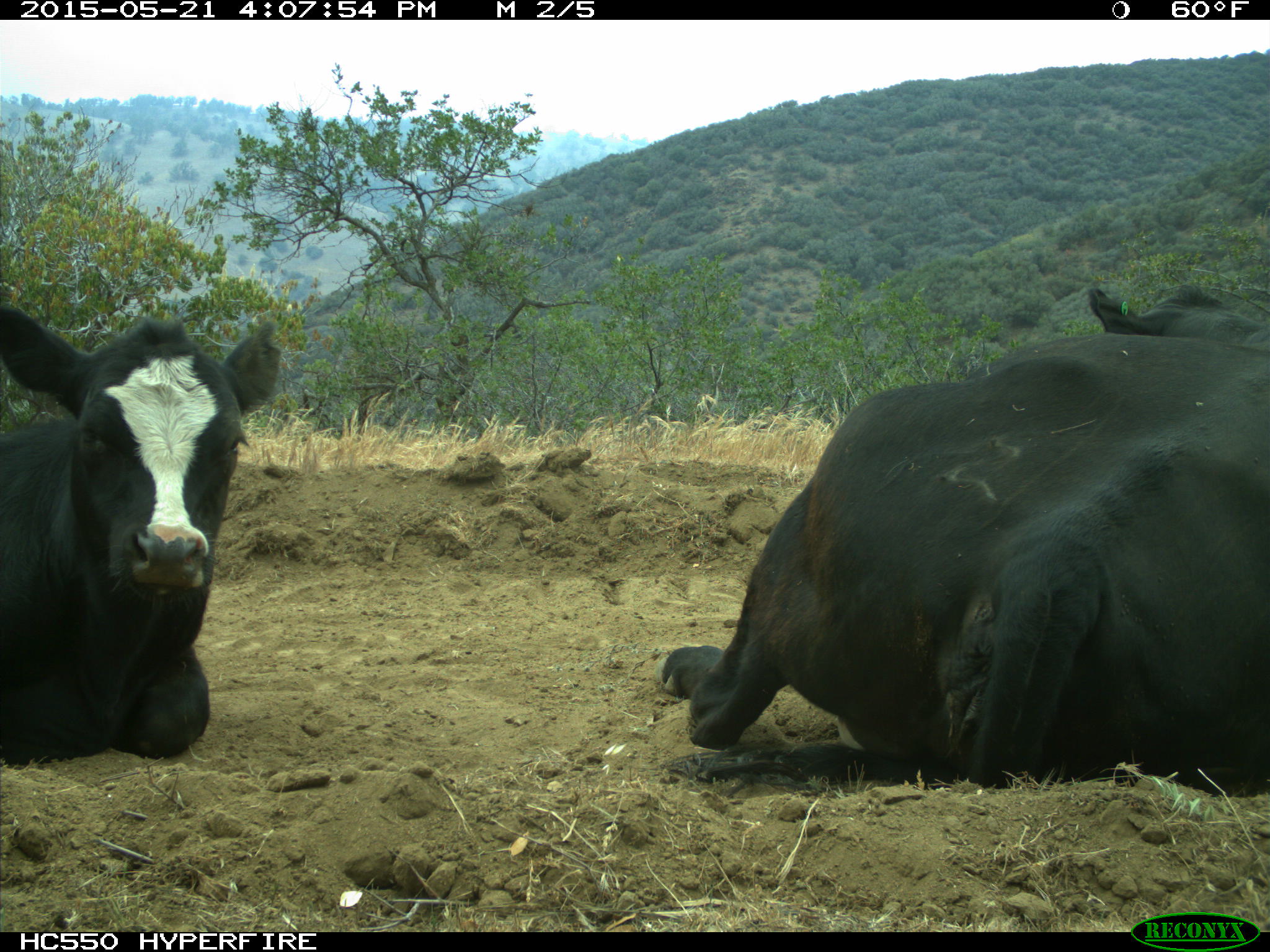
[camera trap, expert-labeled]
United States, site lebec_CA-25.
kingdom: Animalia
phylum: Chordata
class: Mammalia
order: Artiodactyla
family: Bovidae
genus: Bos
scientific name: Bos taurus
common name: domestic cow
Bos taurus (domestic cow).